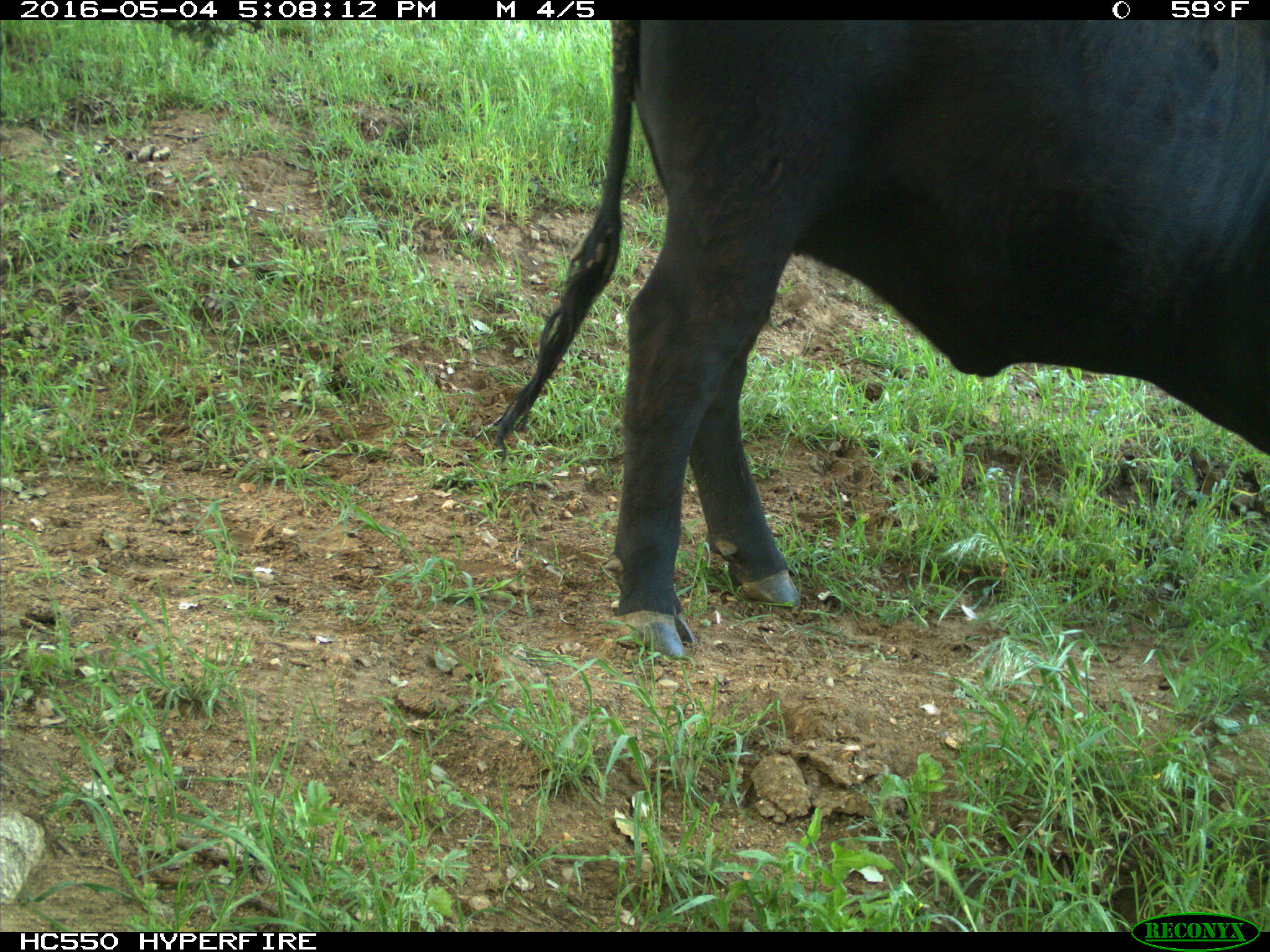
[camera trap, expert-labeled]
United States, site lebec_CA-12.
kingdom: Animalia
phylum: Chordata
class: Mammalia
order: Artiodactyla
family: Bovidae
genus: Bos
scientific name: Bos taurus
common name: domestic cow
Bos taurus (domestic cow).